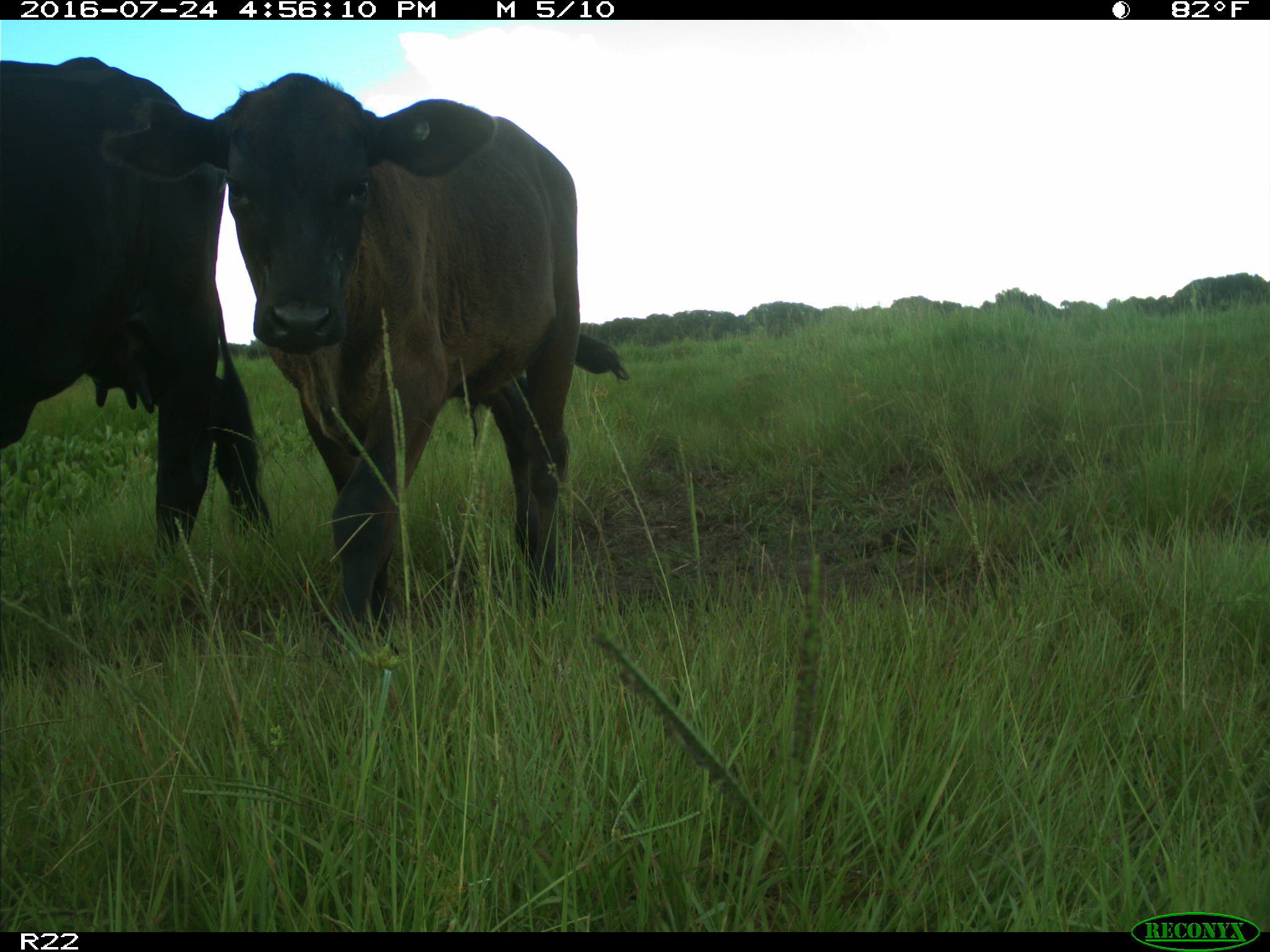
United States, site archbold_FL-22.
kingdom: Animalia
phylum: Chordata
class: Mammalia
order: Artiodactyla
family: Bovidae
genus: Bos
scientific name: Bos taurus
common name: domestic cow